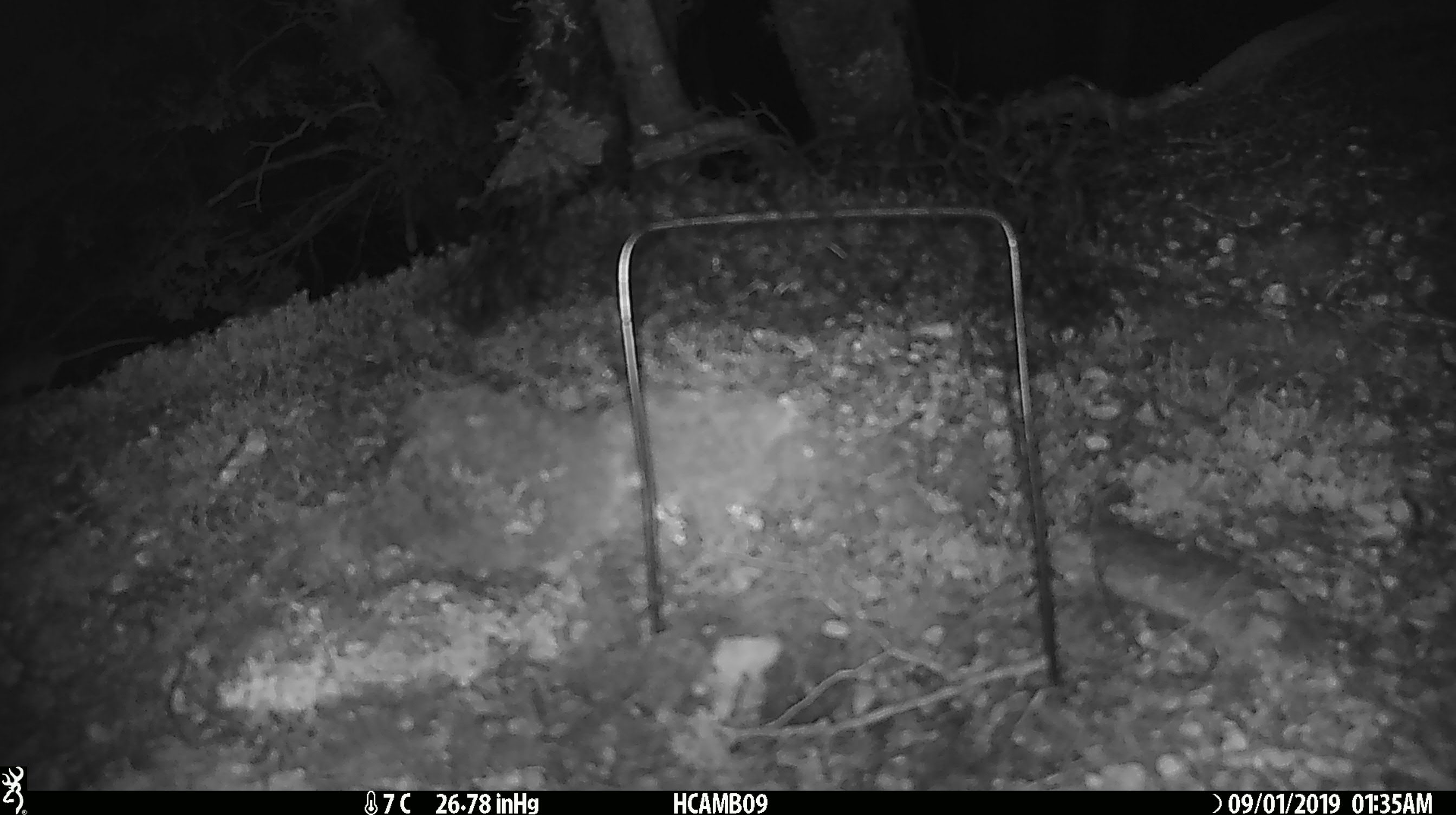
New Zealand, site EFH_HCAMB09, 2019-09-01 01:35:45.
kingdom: Animalia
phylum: Chordata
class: Mammalia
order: Rodentia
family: Muridae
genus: Mus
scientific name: Mus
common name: mouse